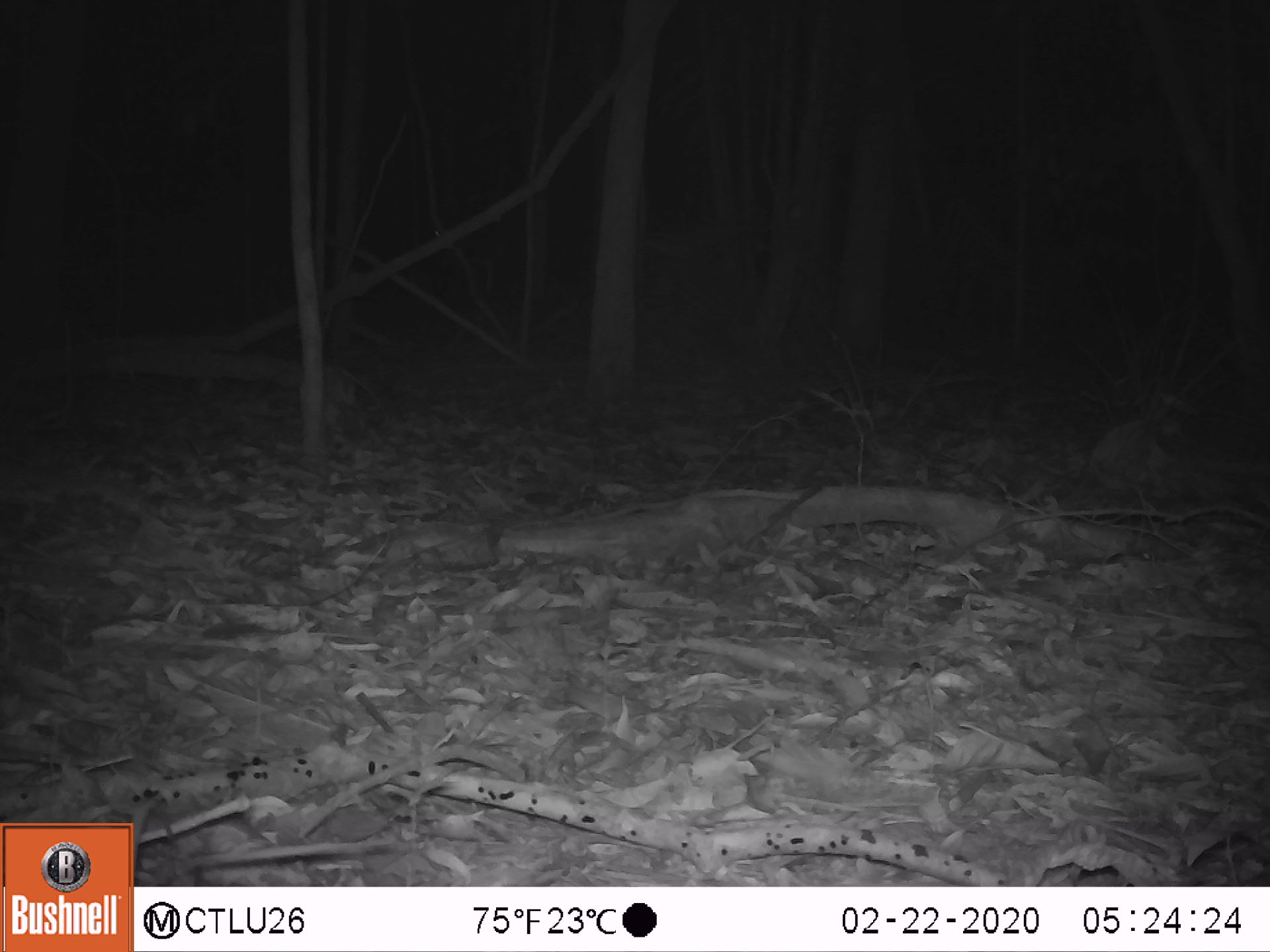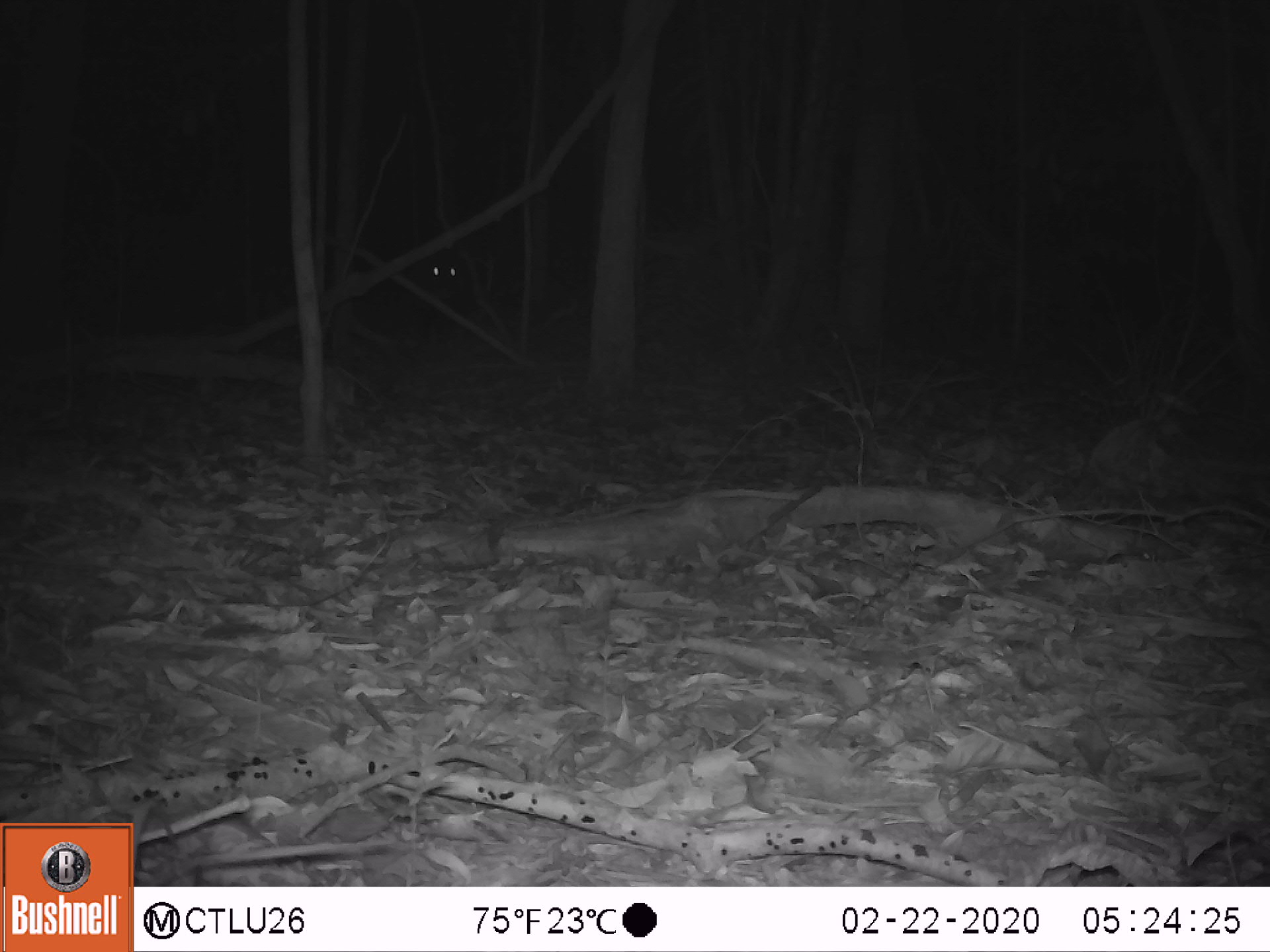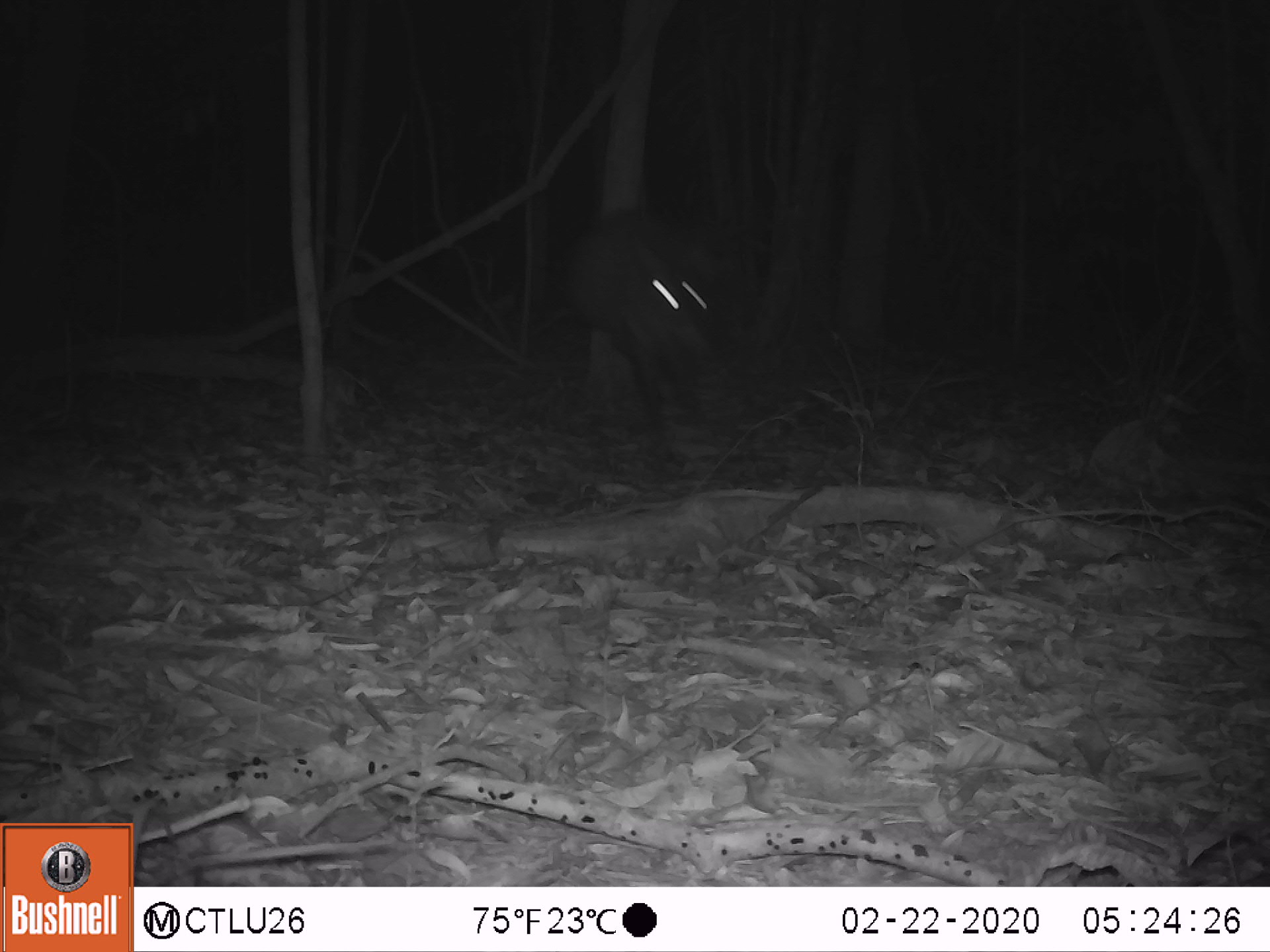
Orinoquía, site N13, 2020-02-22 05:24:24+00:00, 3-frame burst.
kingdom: Animalia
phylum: Chordata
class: Mammalia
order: Artiodactyla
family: Tayassuidae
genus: Pecari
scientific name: Pecari tajacu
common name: collared peccary